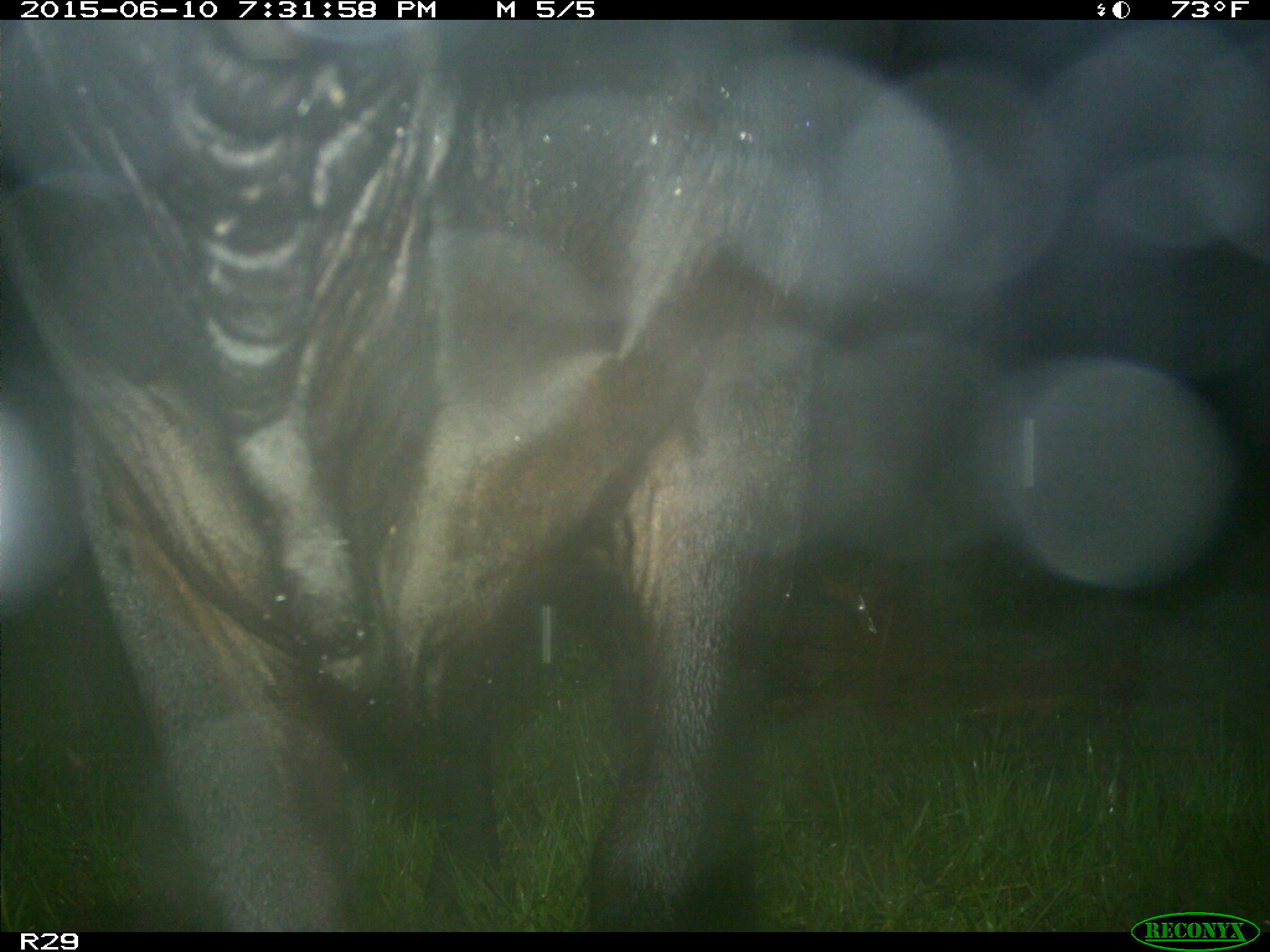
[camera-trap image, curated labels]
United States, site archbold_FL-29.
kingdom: Animalia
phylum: Chordata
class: Mammalia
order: Artiodactyla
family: Bovidae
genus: Bos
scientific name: Bos taurus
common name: domestic cow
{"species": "Bos taurus (domestic cow)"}